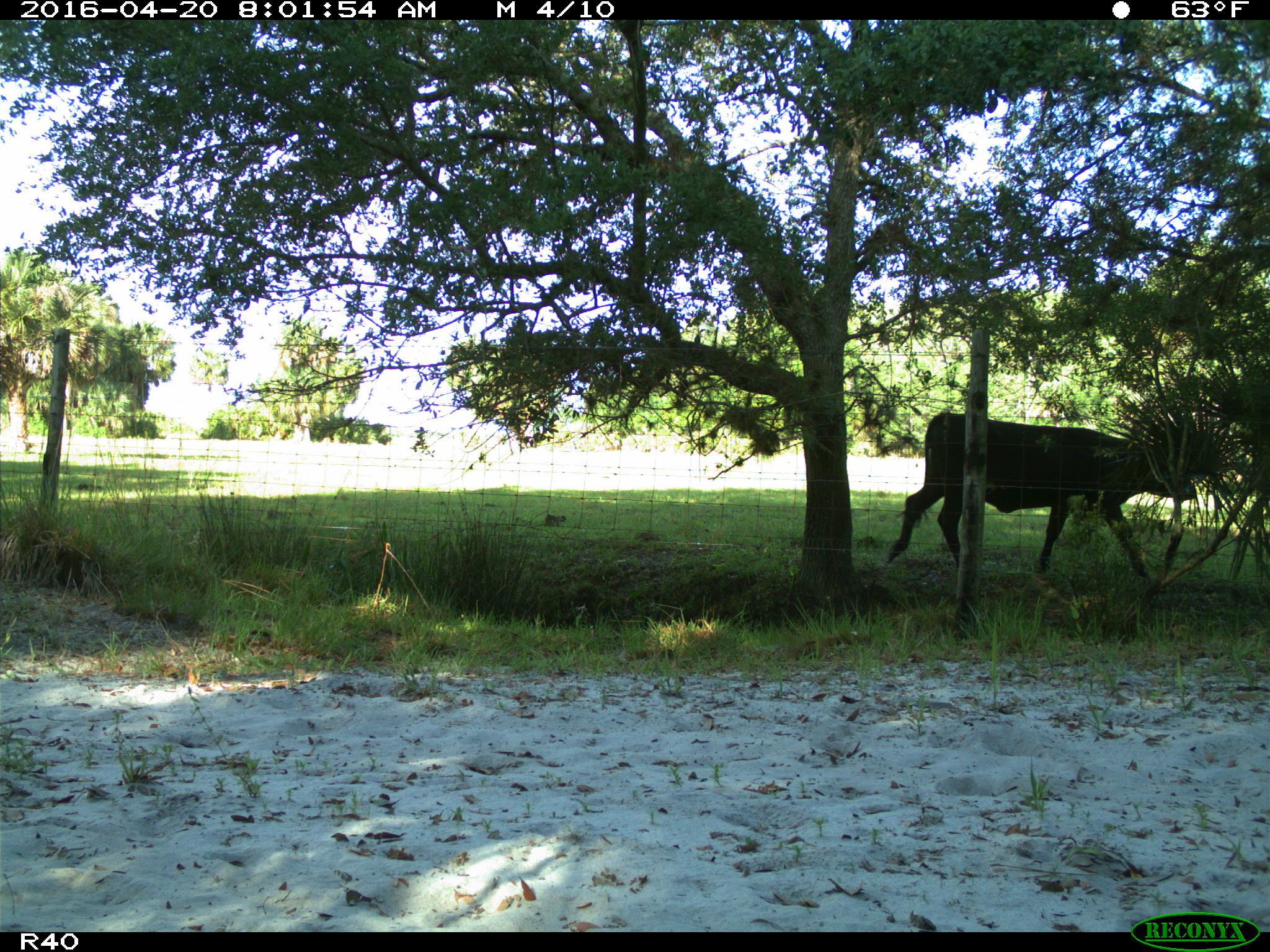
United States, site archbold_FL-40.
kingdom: Animalia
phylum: Chordata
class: Mammalia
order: Artiodactyla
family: Bovidae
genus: Bos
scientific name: Bos taurus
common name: domestic cow